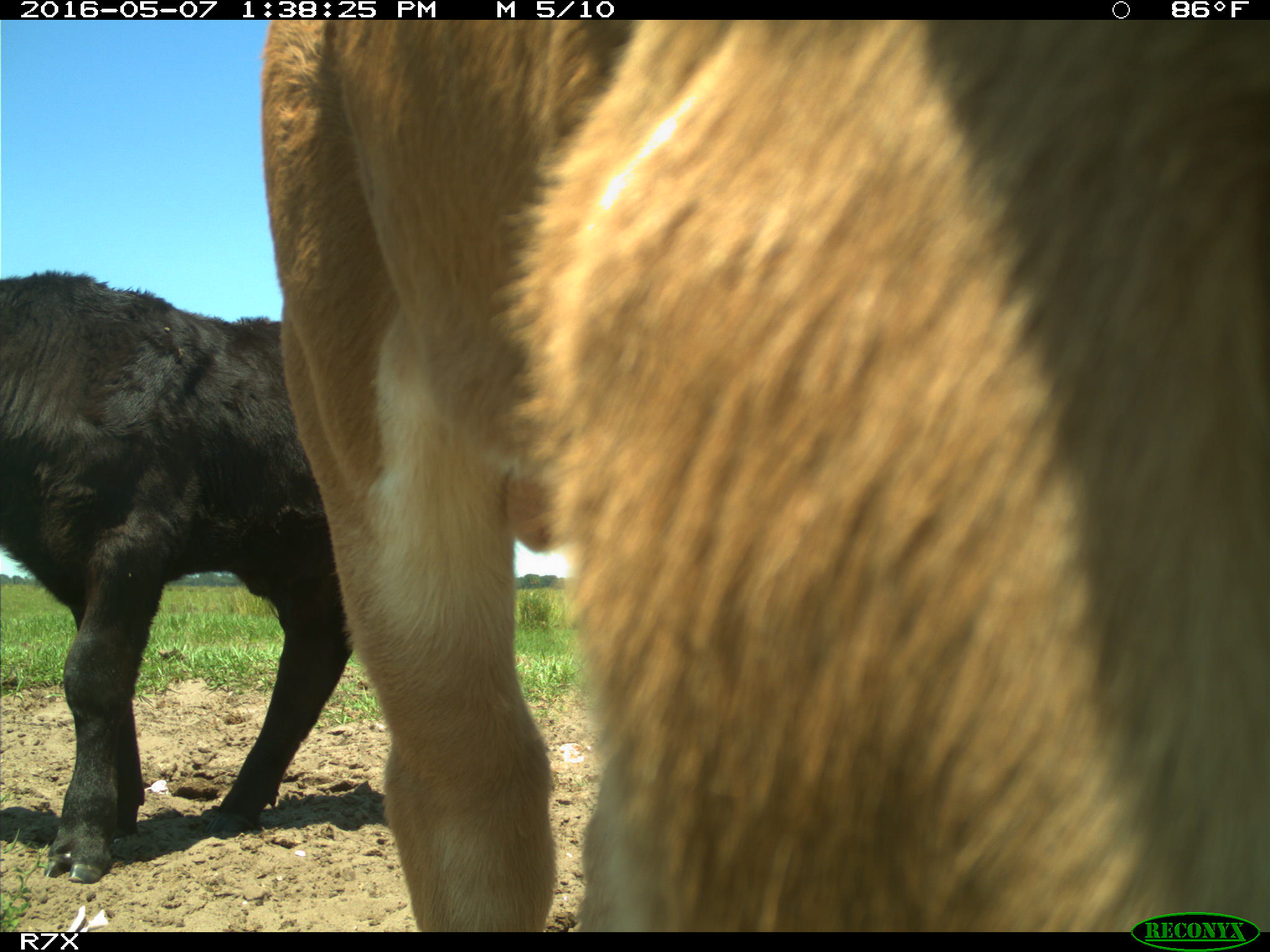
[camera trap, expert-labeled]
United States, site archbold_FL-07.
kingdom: Animalia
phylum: Chordata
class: Mammalia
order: Artiodactyla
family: Bovidae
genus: Bos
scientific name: Bos taurus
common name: domestic cow